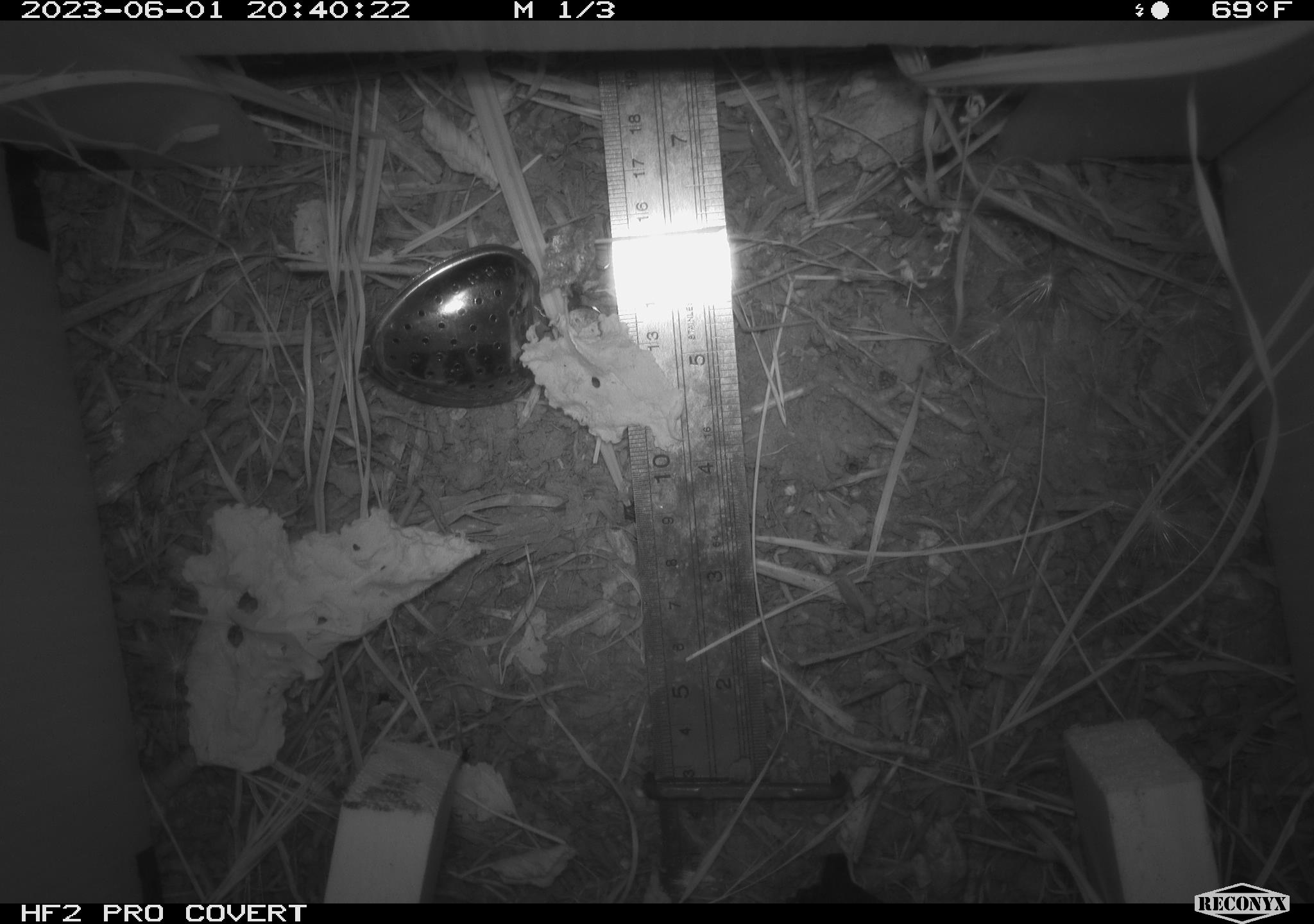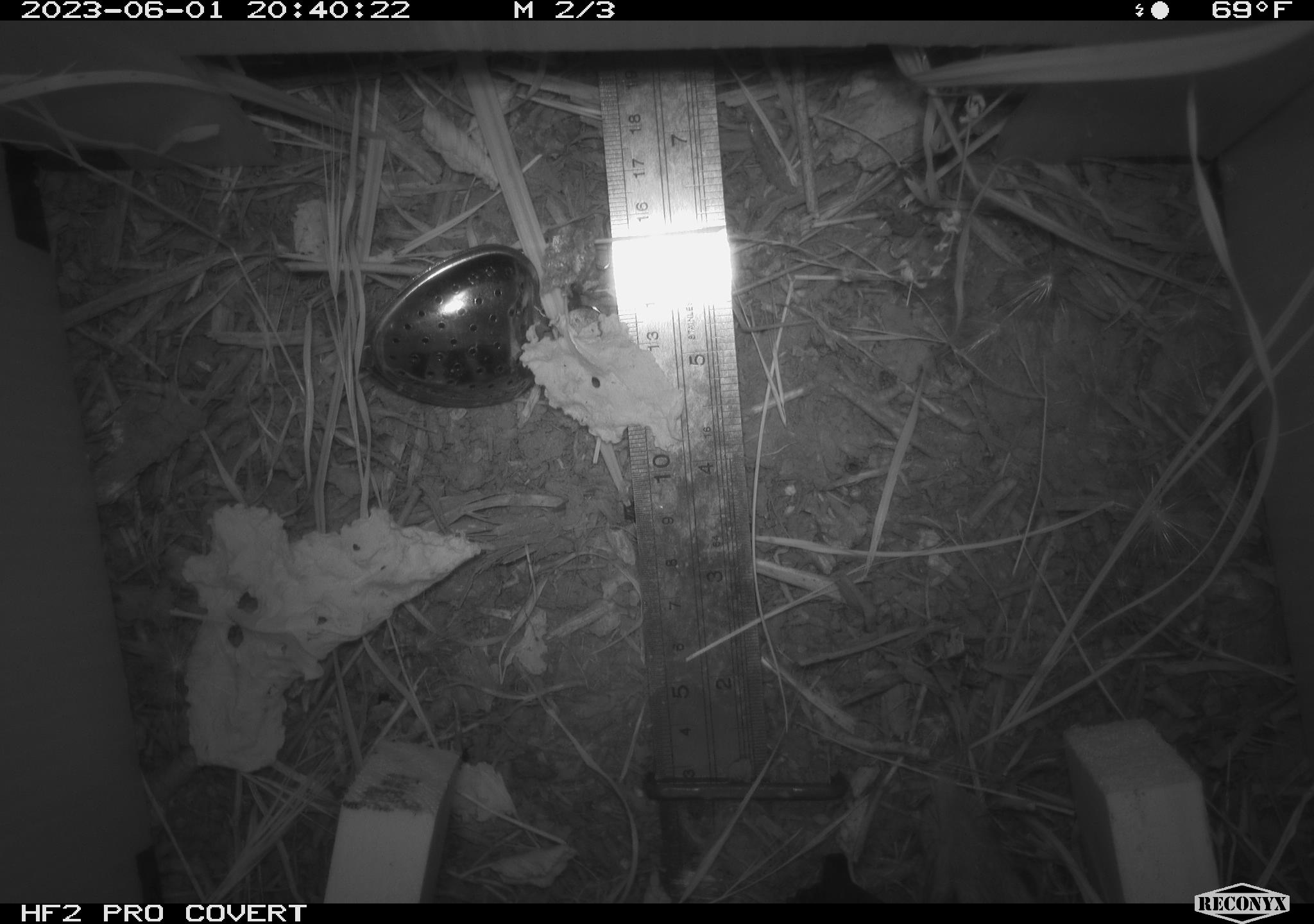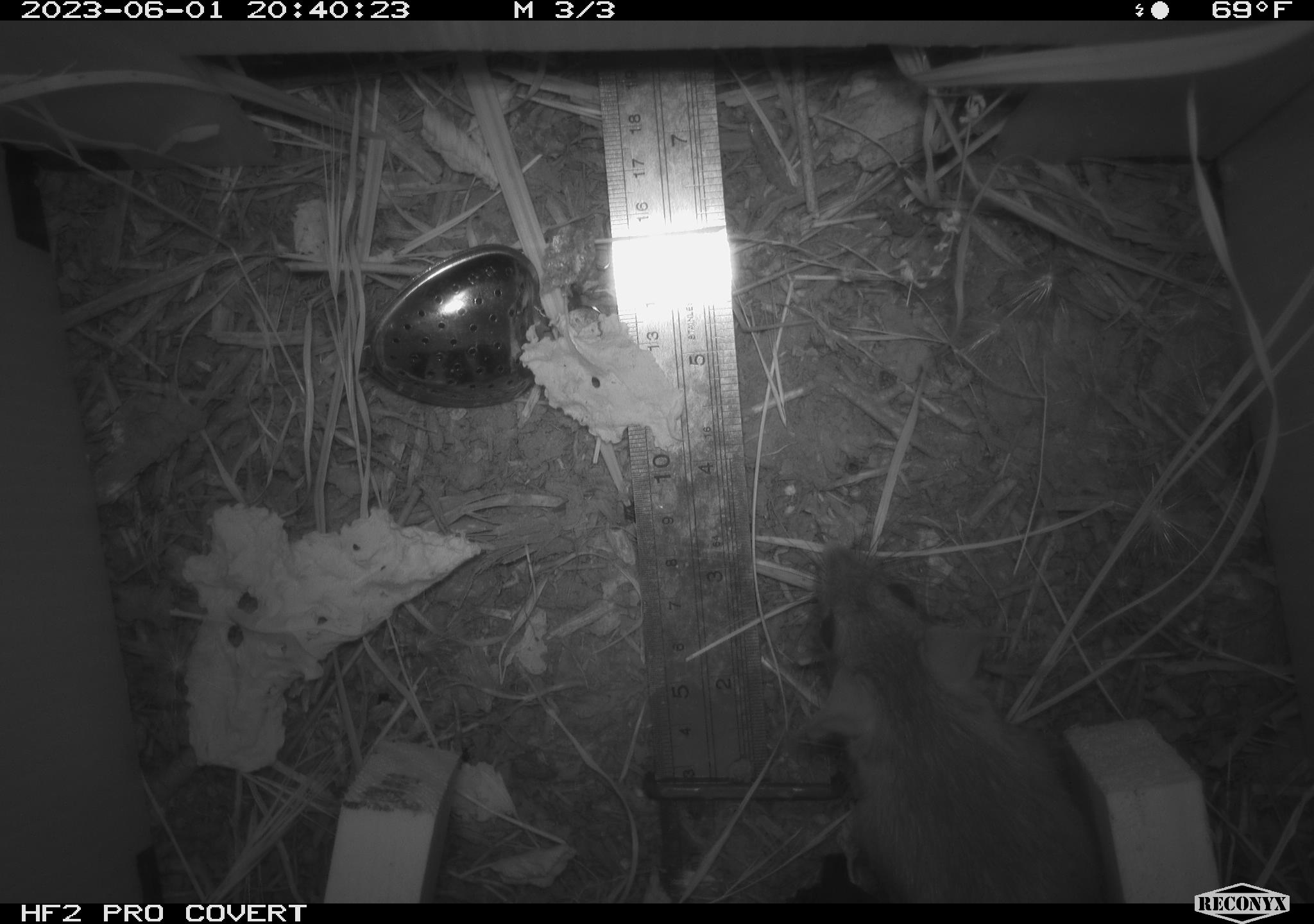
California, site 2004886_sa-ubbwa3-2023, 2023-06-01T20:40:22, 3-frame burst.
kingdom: Animalia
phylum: Chordata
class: Mammalia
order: Rodentia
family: Muridae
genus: Rattus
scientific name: Rattus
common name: rat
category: rattus species